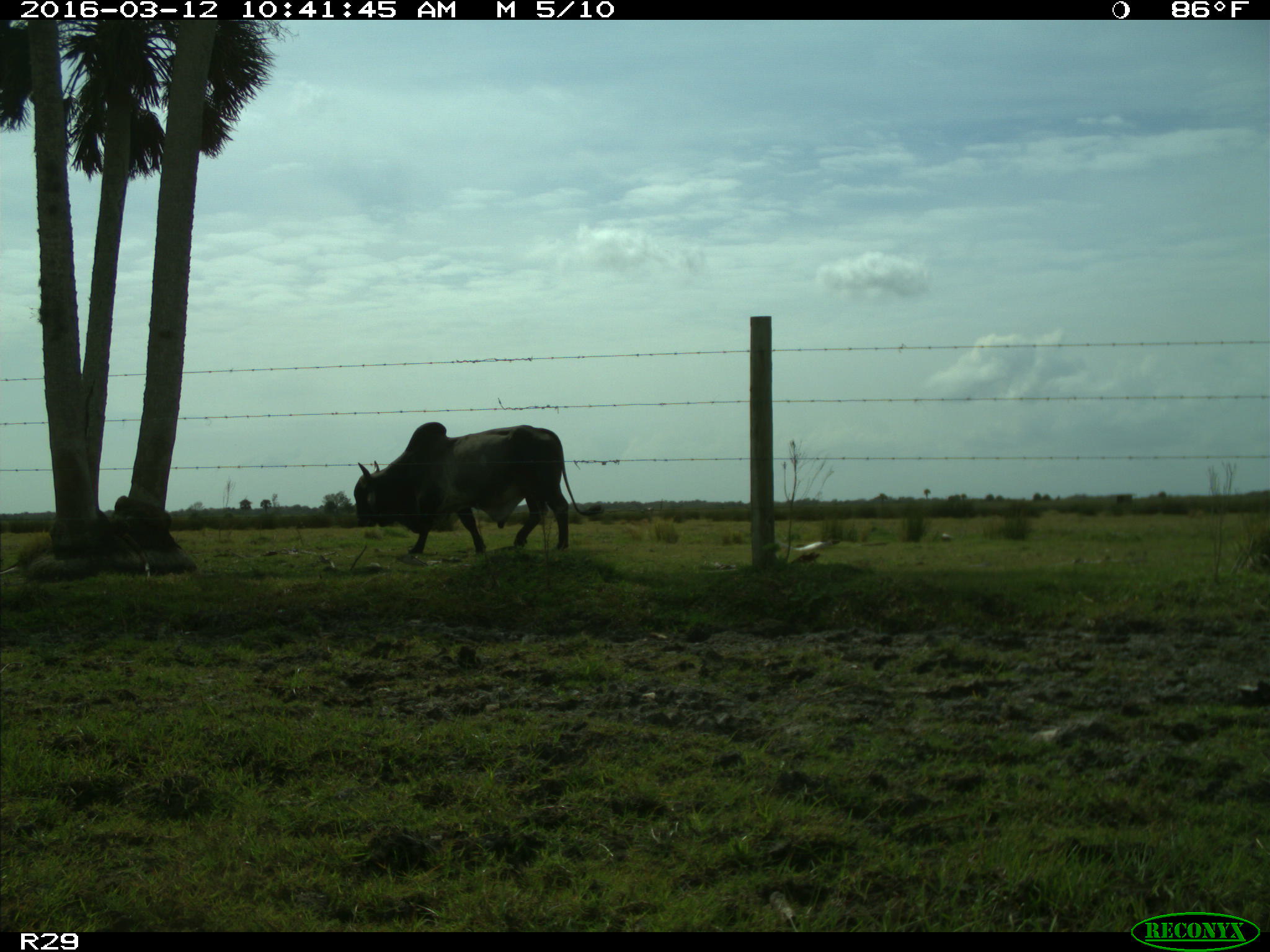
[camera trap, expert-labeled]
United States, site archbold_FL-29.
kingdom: Animalia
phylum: Chordata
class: Mammalia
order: Artiodactyla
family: Bovidae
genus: Bos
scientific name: Bos taurus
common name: domestic cow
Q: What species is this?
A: Bos taurus (domestic cow).